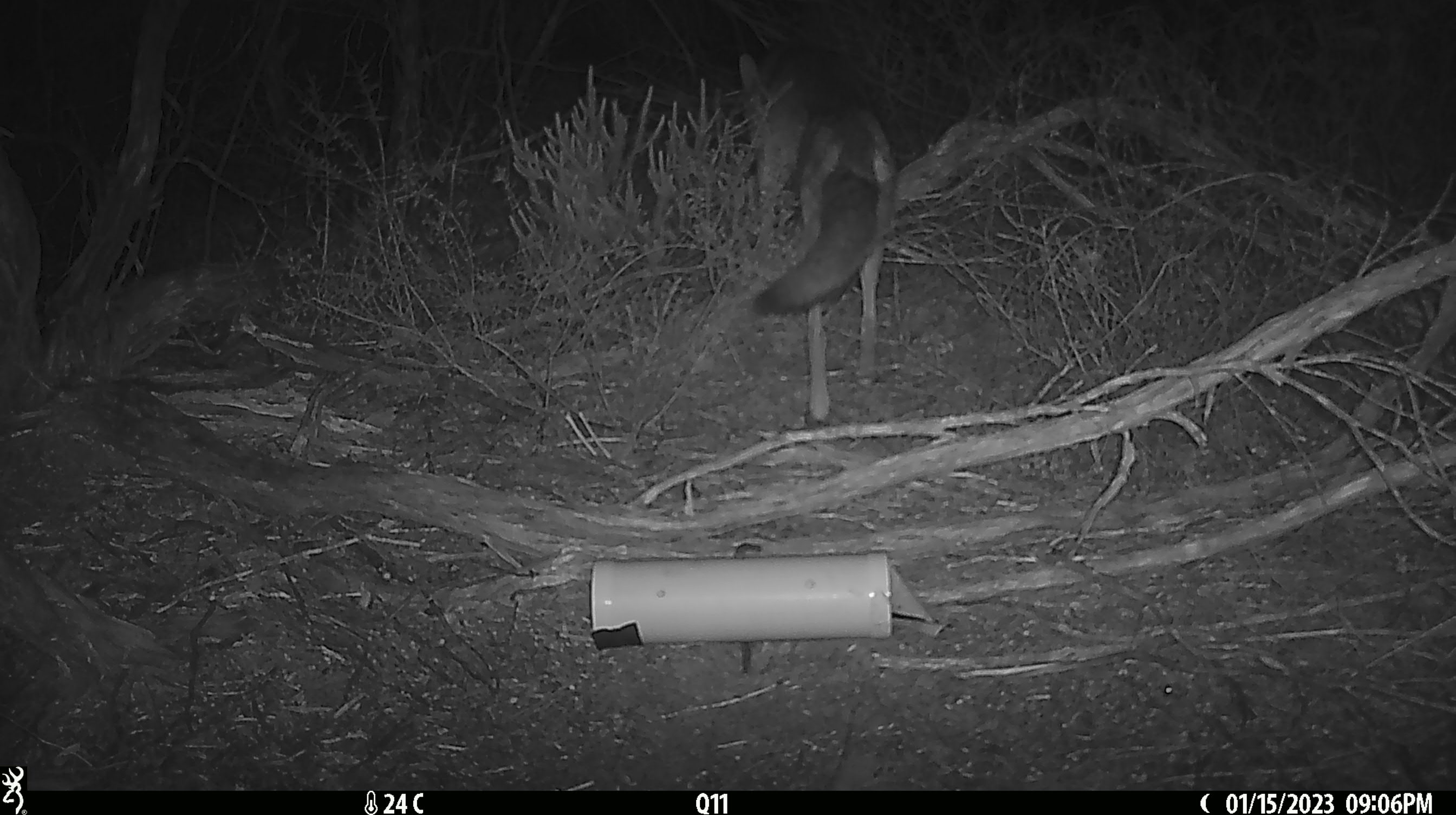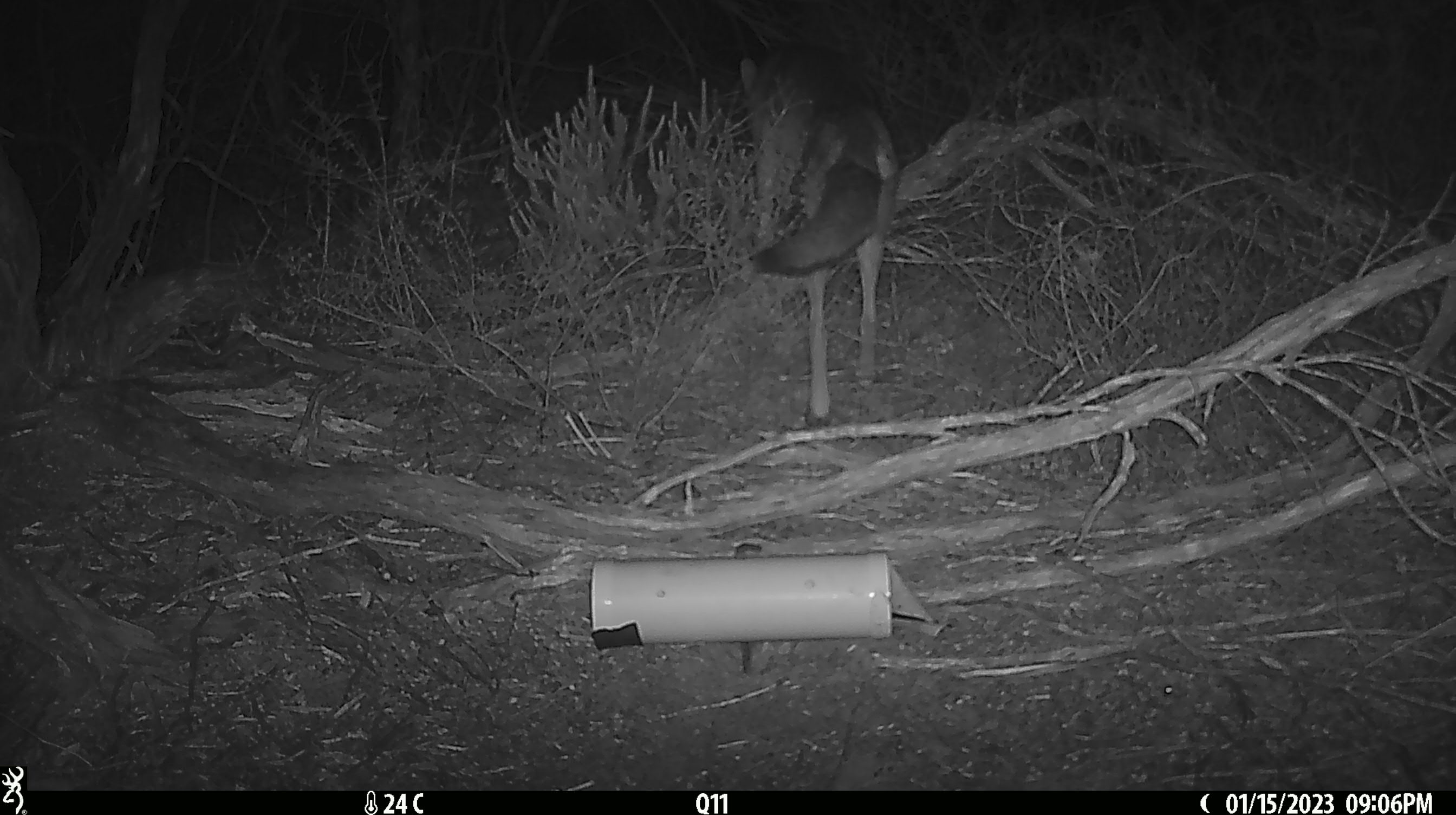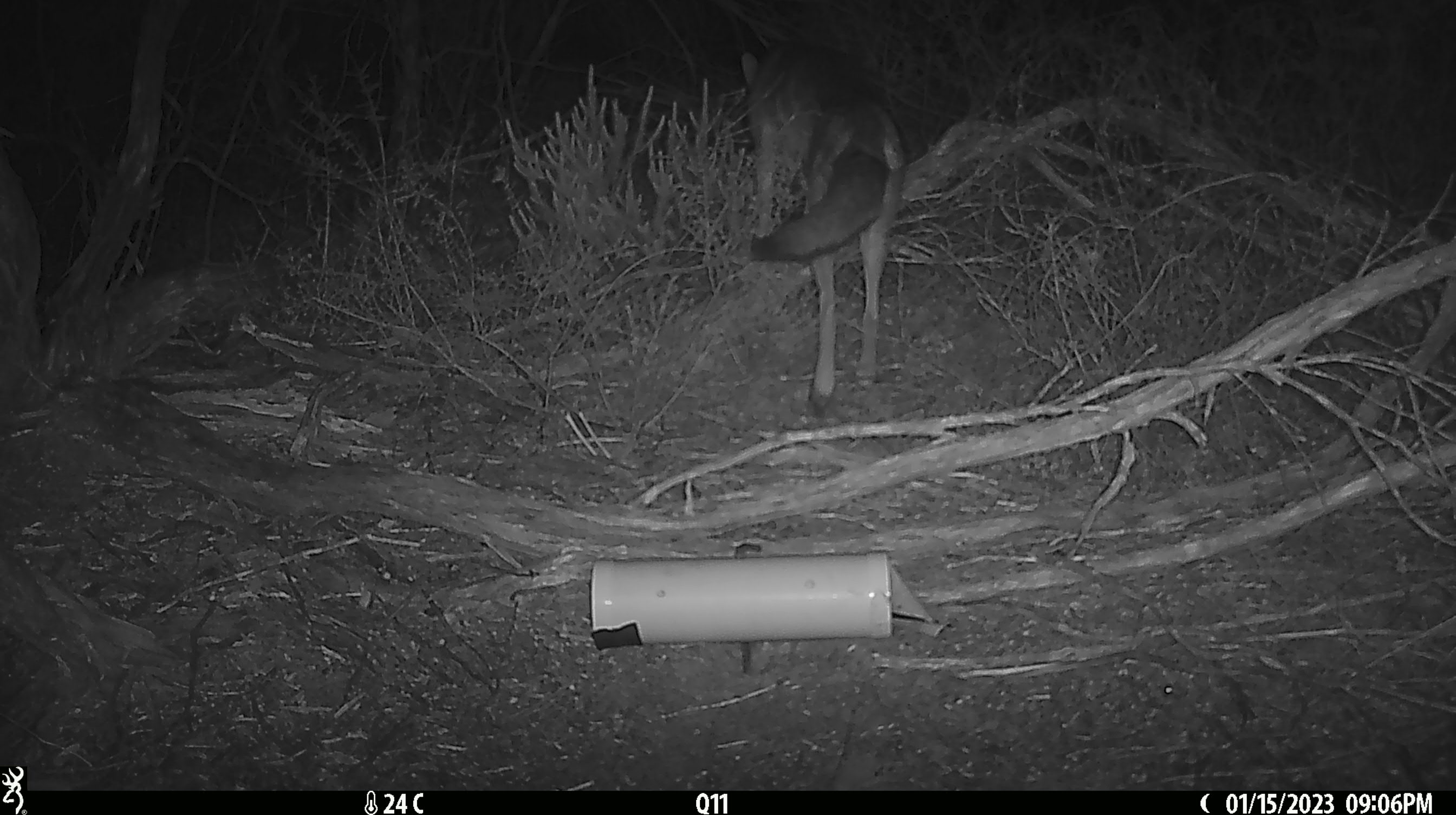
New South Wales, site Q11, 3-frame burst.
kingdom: Animalia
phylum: Chordata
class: Mammalia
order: Carnivora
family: Canidae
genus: Vulpes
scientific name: Vulpes vulpes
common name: red fox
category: fox